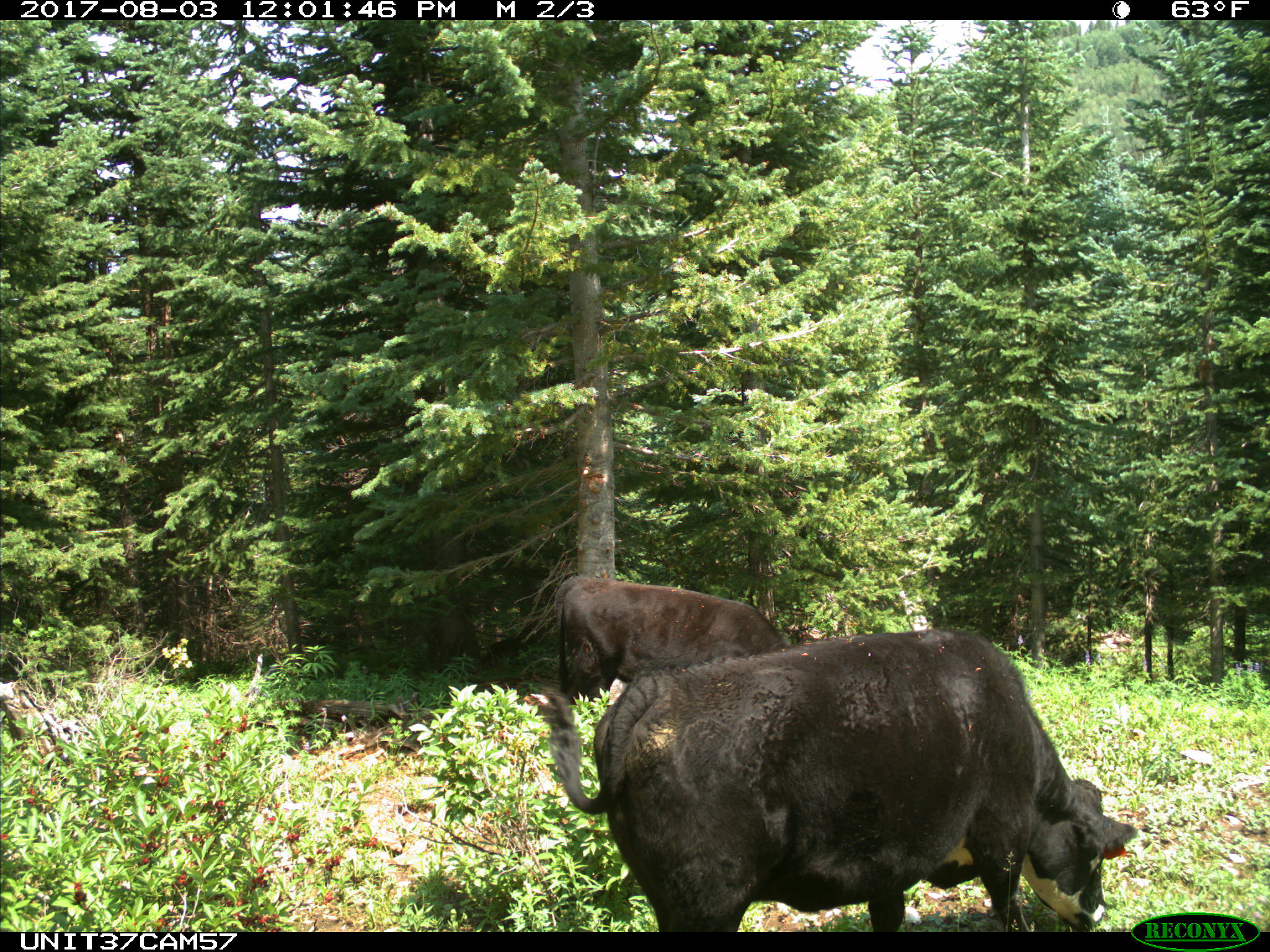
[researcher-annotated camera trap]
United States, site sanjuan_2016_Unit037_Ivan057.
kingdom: Animalia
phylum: Chordata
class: Mammalia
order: Artiodactyla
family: Bovidae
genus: Bos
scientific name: Bos taurus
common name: domestic cow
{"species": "Bos taurus (domestic cow)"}